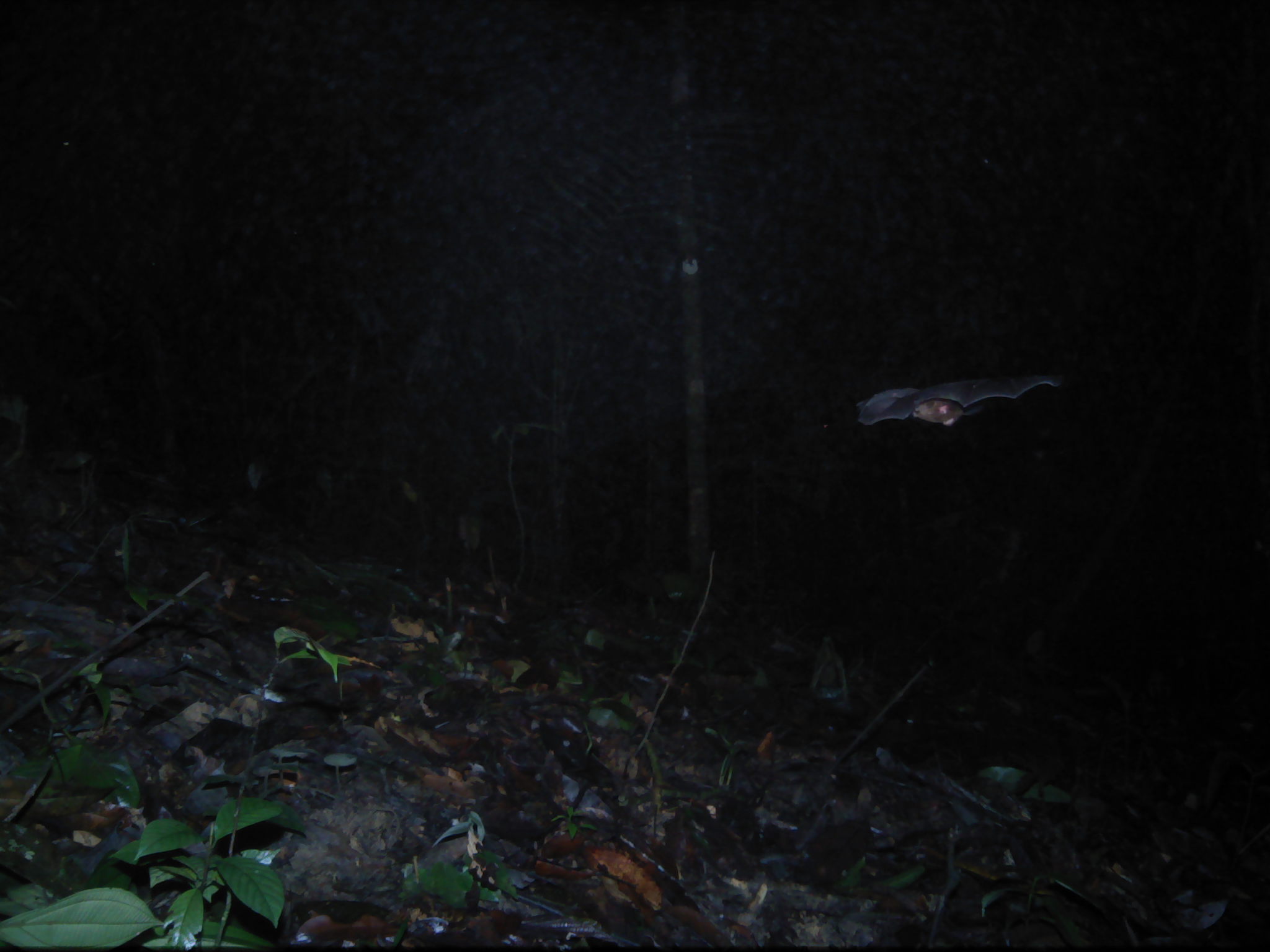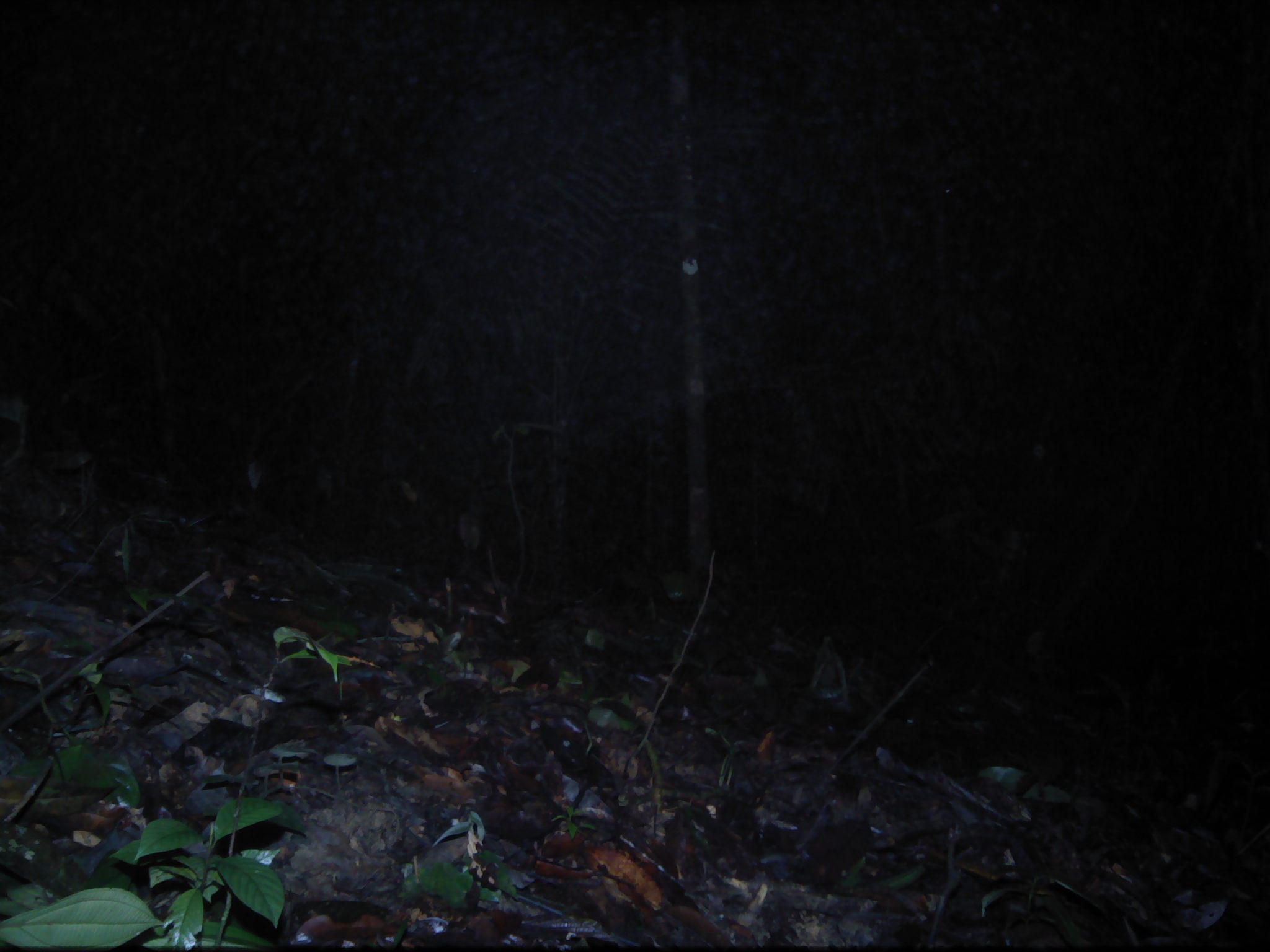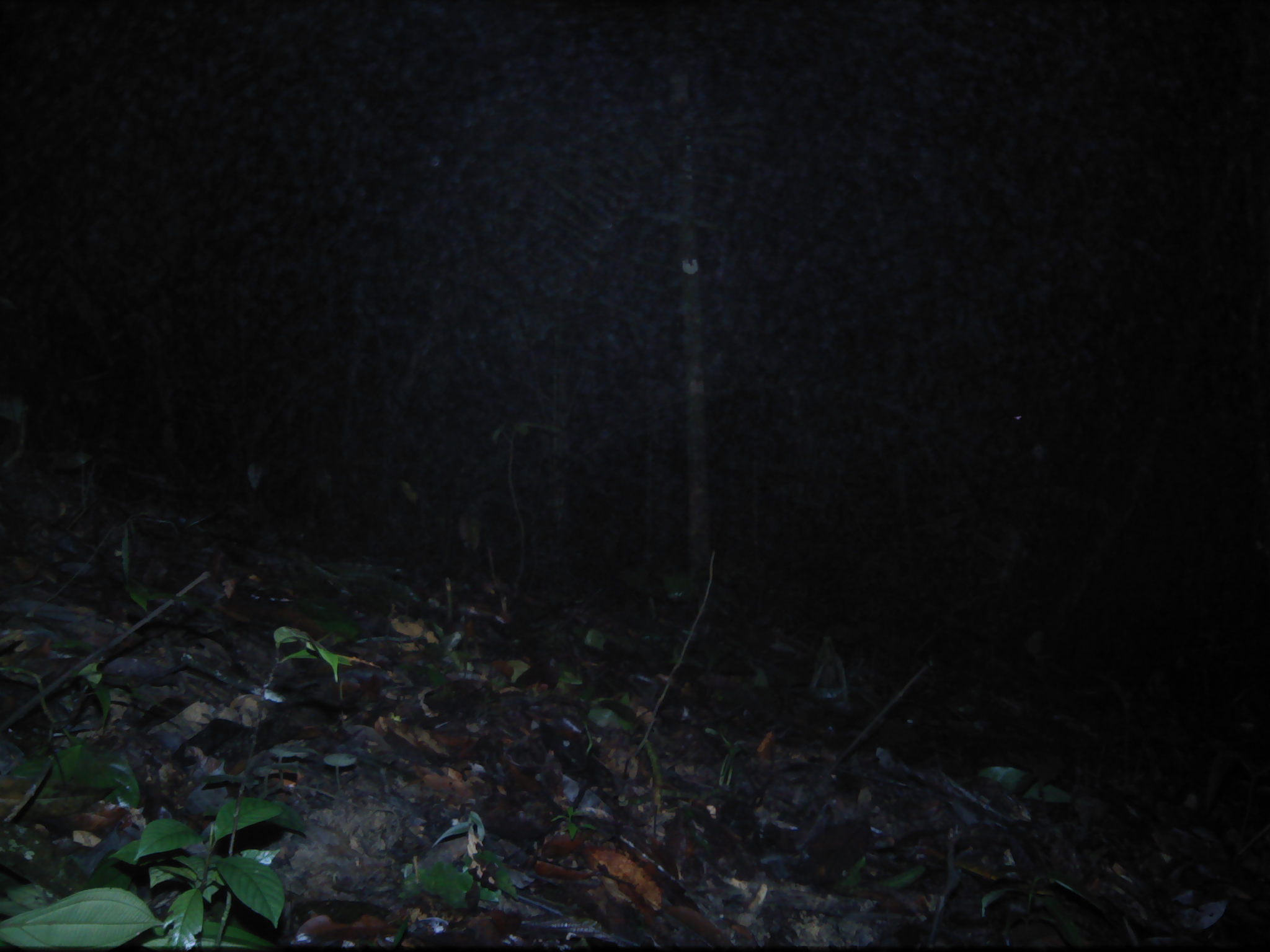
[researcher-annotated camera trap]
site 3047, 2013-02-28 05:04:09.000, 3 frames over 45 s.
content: unidentified animal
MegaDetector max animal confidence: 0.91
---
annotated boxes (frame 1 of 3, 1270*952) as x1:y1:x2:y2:
unknown: 855:375:1063:426